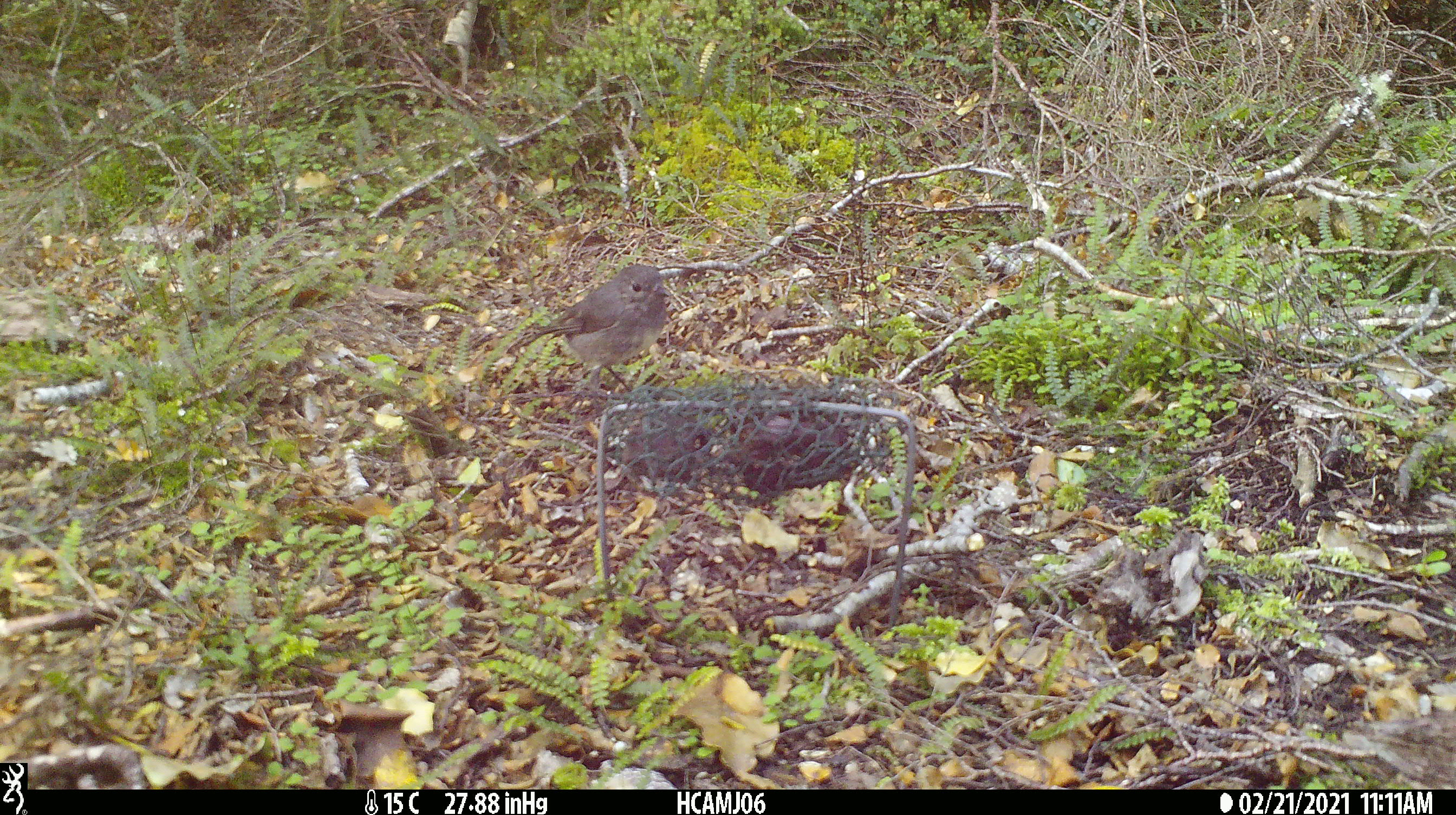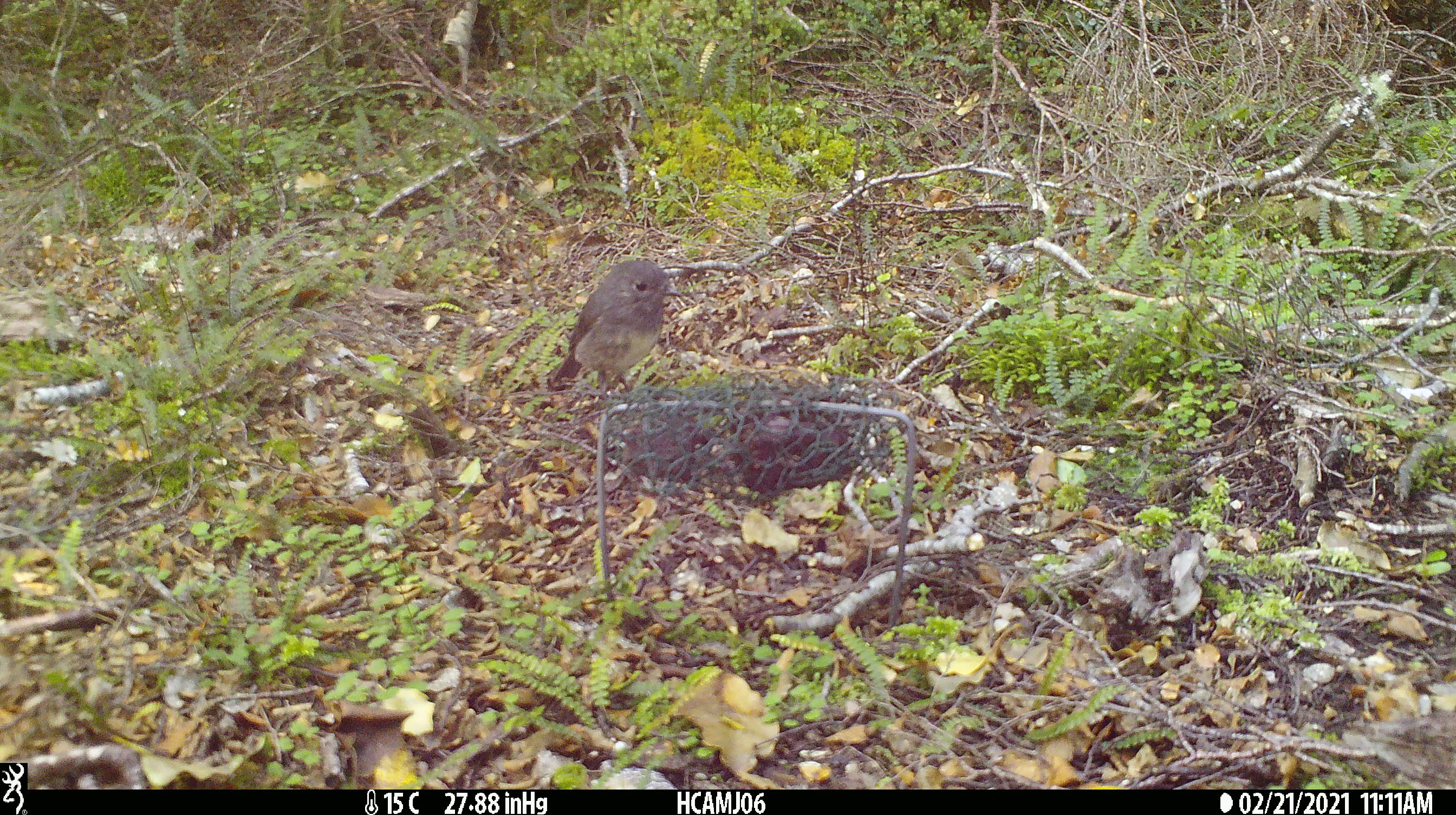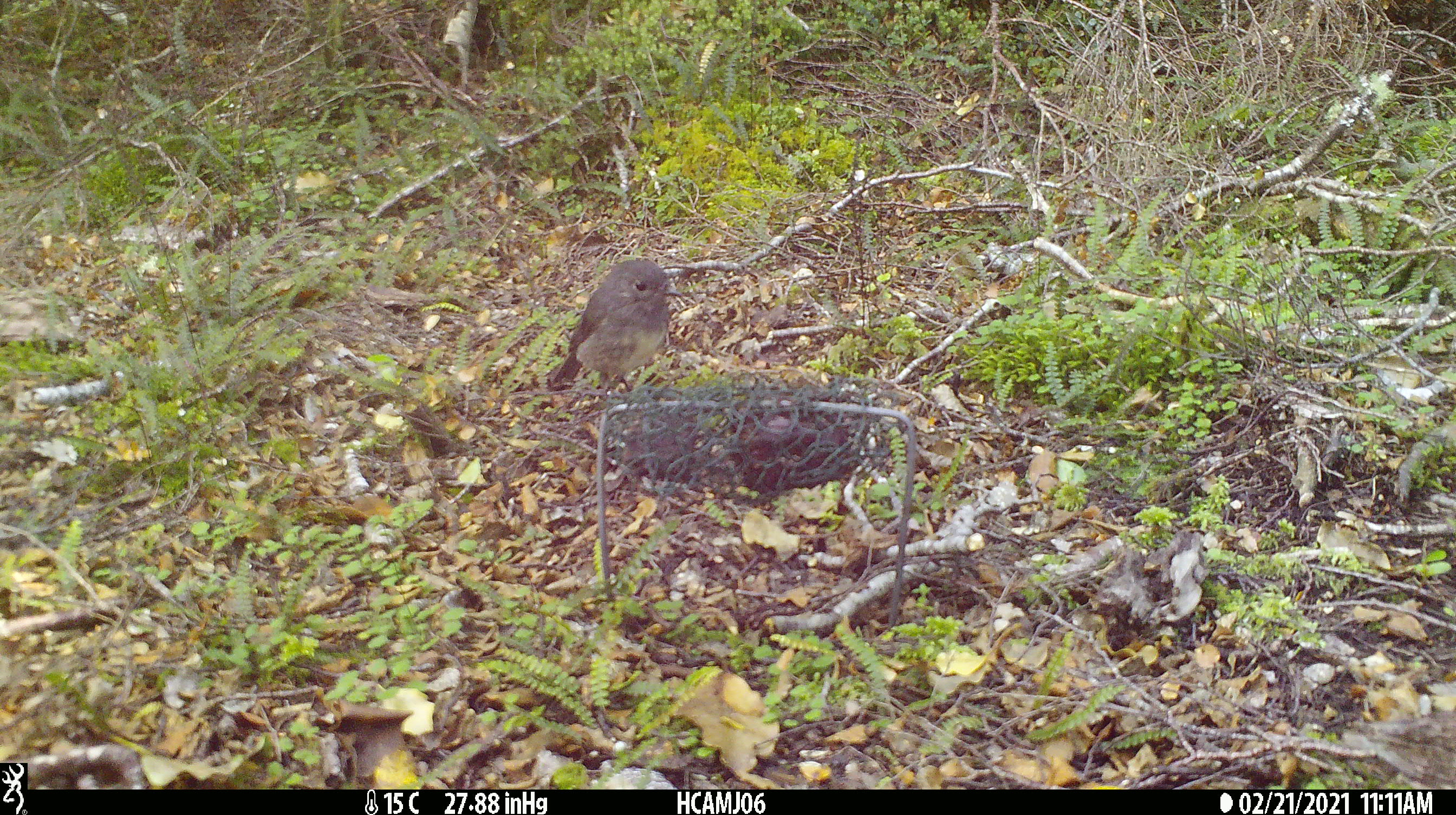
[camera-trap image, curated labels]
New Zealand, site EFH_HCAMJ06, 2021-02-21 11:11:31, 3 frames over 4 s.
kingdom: Animalia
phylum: Chordata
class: Aves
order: Passeriformes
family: Petroicidae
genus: Petroica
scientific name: Petroica australis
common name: new zealand robin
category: robin